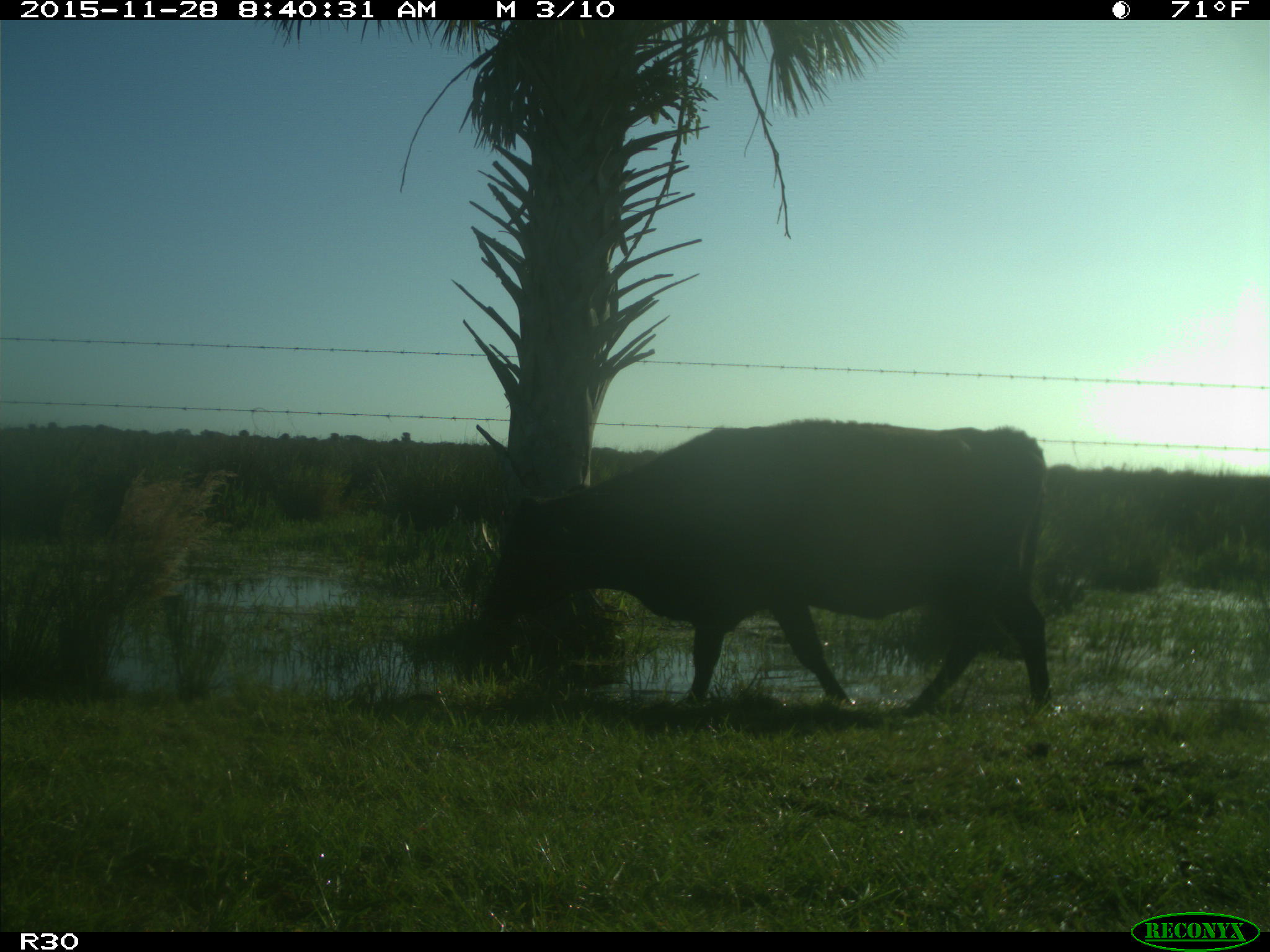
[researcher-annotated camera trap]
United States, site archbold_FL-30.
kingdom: Animalia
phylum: Chordata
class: Mammalia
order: Artiodactyla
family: Bovidae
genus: Bos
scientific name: Bos taurus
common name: domestic cow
Bos taurus (domestic cow).